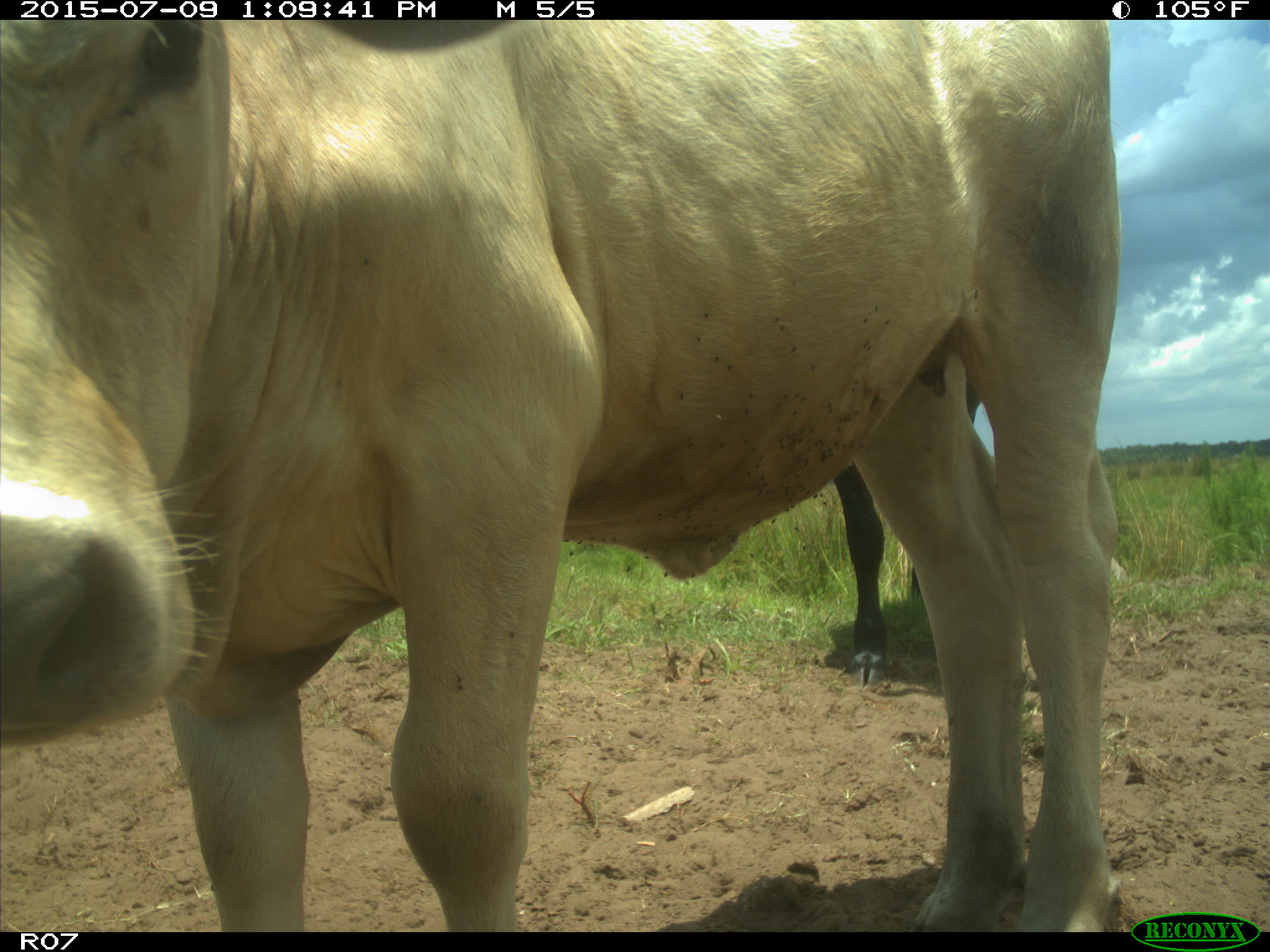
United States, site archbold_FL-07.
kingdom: Animalia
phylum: Chordata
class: Mammalia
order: Artiodactyla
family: Bovidae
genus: Bos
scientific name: Bos taurus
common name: domestic cow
Bos taurus (domestic cow).